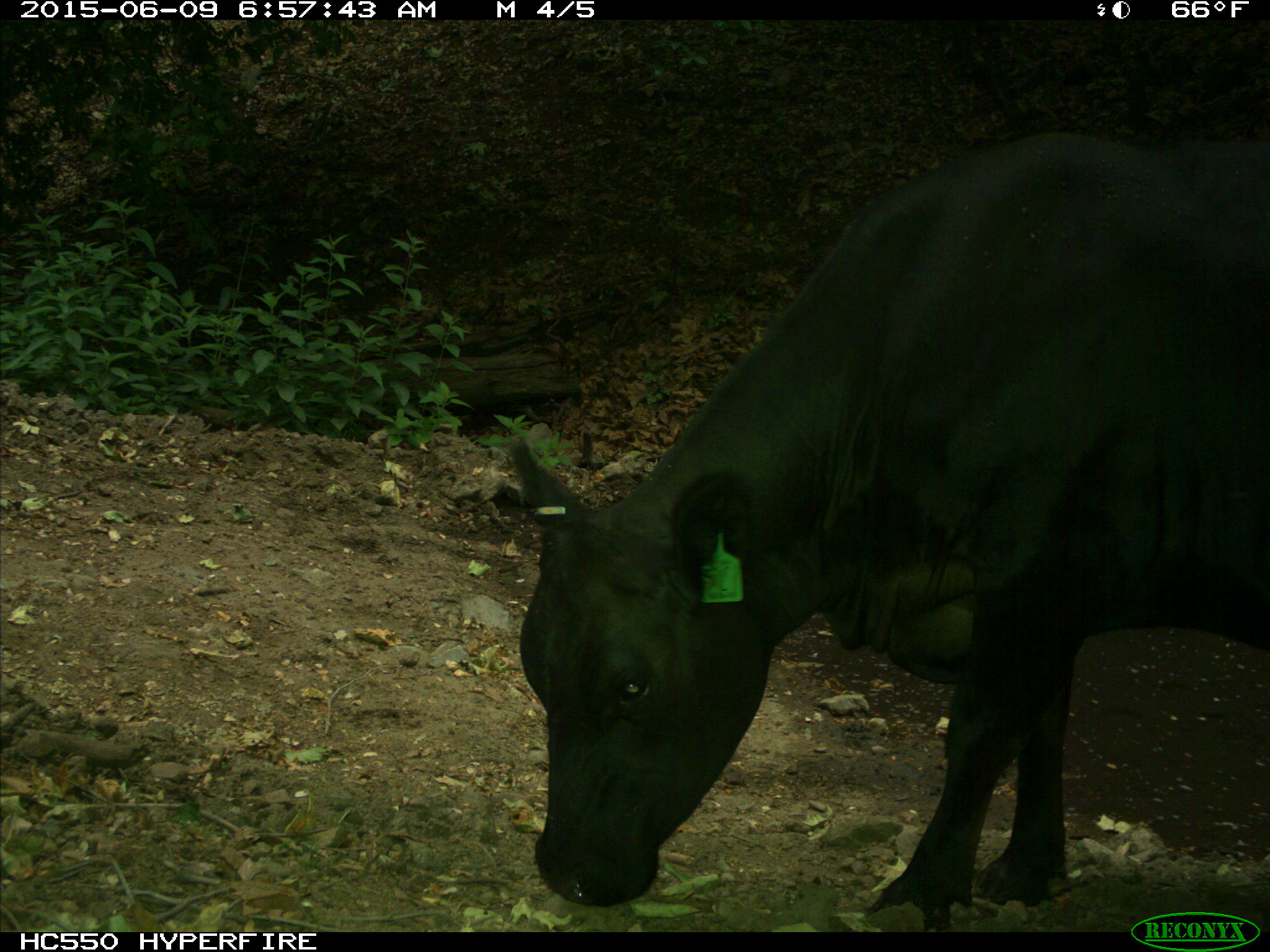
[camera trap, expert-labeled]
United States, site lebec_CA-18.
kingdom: Animalia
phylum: Chordata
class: Mammalia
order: Artiodactyla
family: Bovidae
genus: Bos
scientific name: Bos taurus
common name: domestic cow